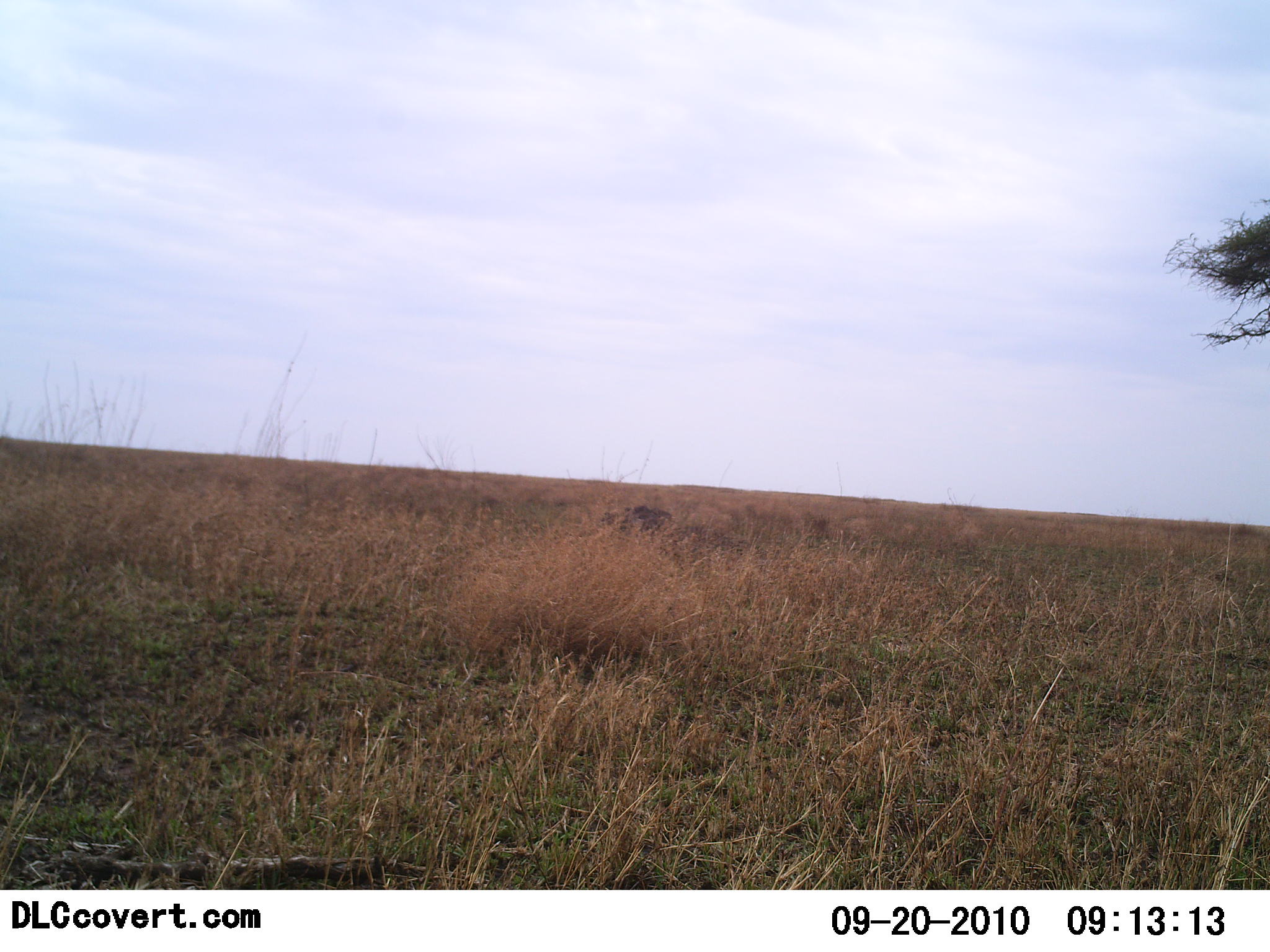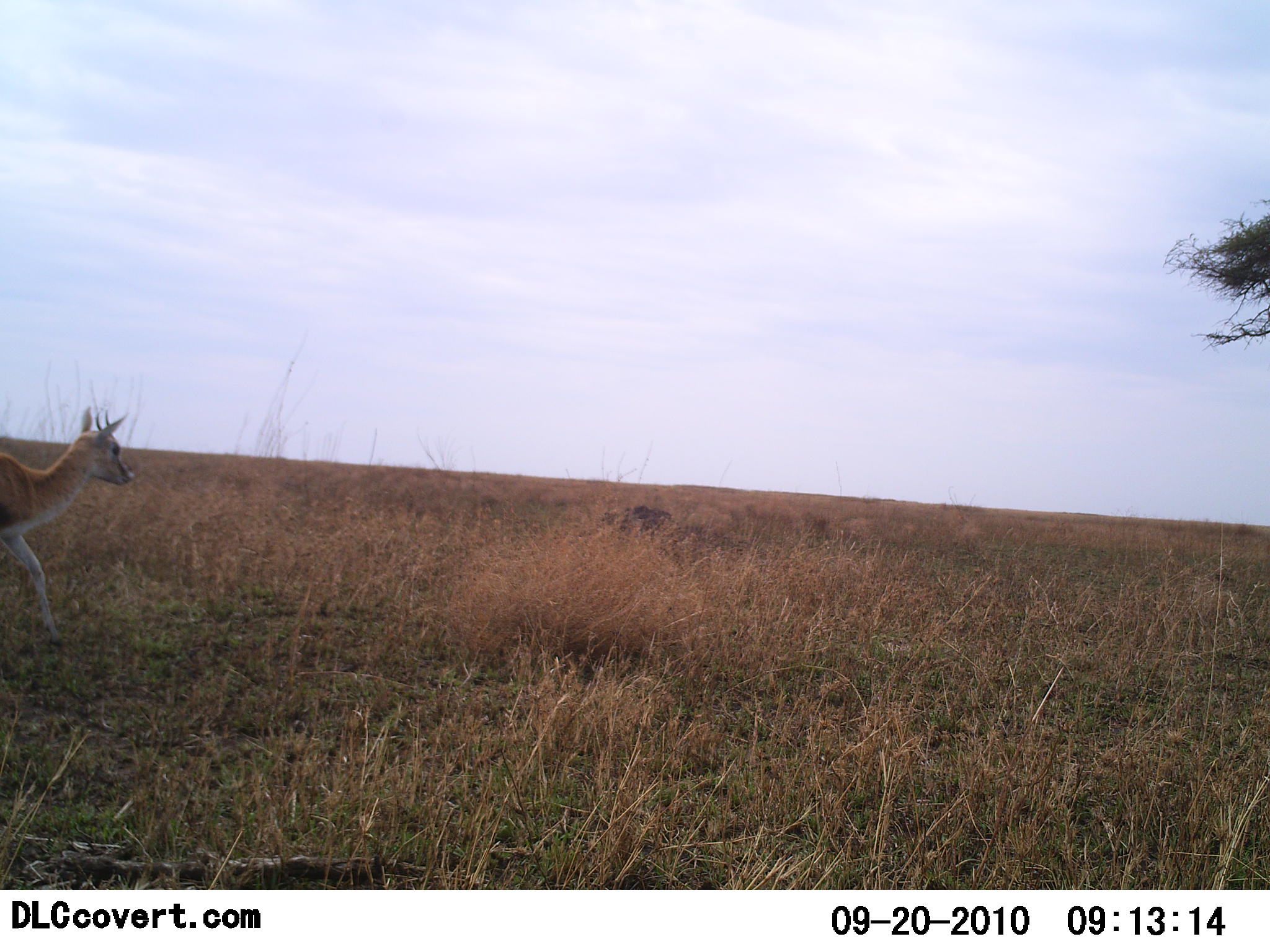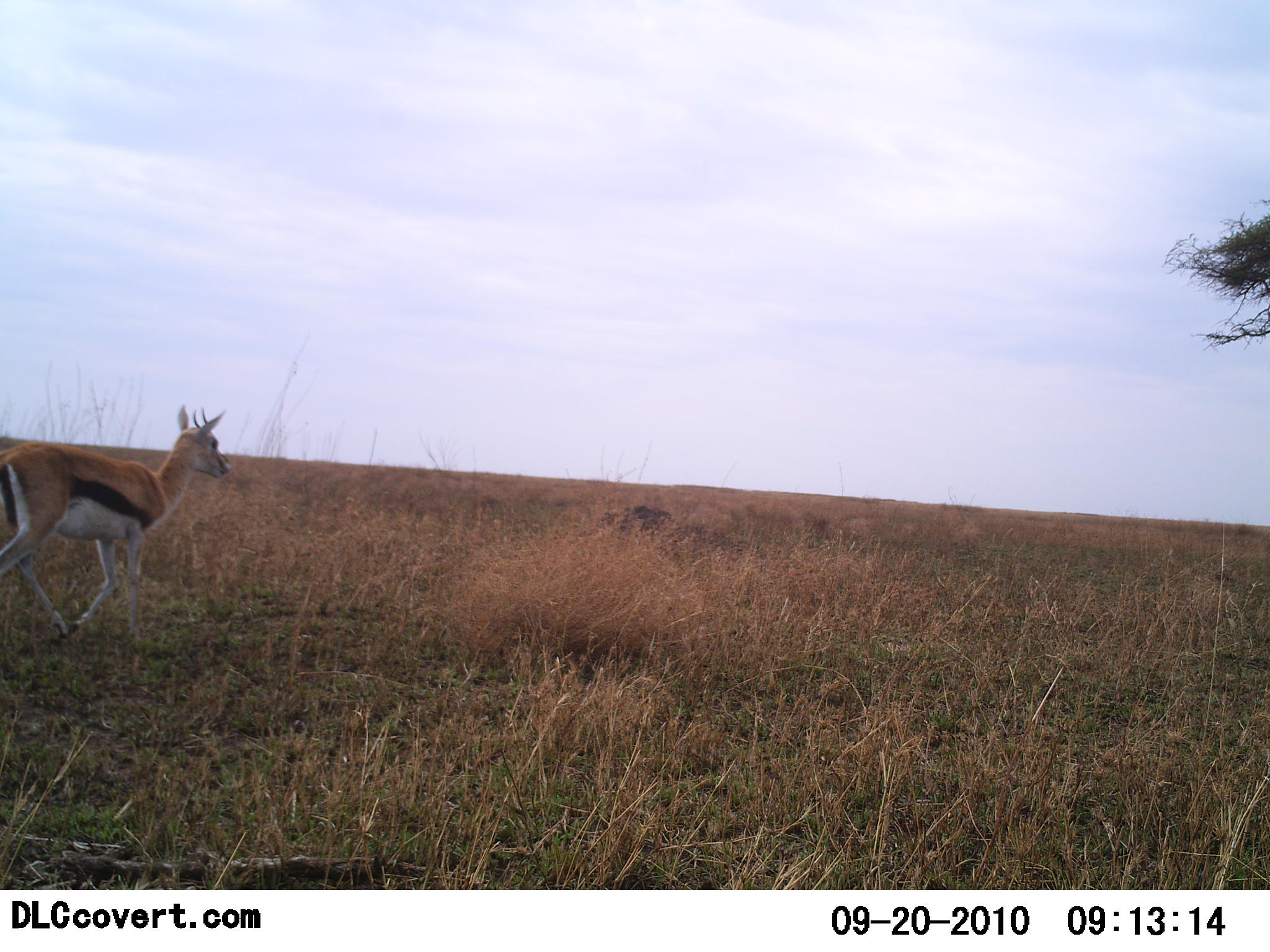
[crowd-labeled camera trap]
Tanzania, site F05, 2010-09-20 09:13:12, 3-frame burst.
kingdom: Animalia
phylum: Chordata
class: Mammalia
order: Artiodactyla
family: Bovidae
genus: Eudorcas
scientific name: Eudorcas thomsonii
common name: thomson's gazelle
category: gazellethomsons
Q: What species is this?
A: Gazellethomsons (thomson's gazelle) (Eudorcas thomsonii).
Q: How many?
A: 1.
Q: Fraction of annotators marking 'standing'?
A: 8%.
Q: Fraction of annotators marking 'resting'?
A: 0%.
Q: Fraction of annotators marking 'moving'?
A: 100%.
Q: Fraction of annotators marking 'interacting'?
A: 0%.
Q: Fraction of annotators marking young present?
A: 8%.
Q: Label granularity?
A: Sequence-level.